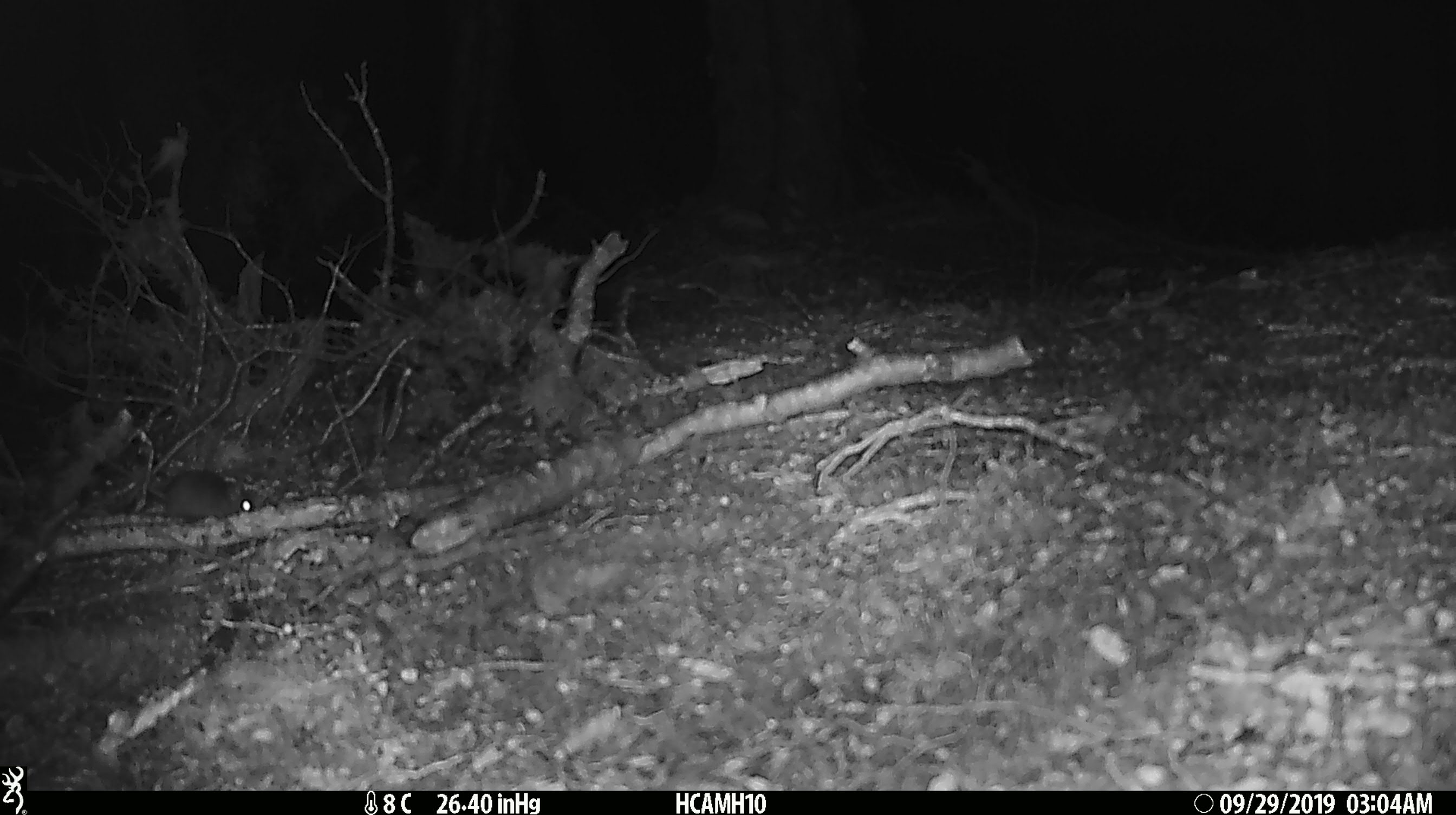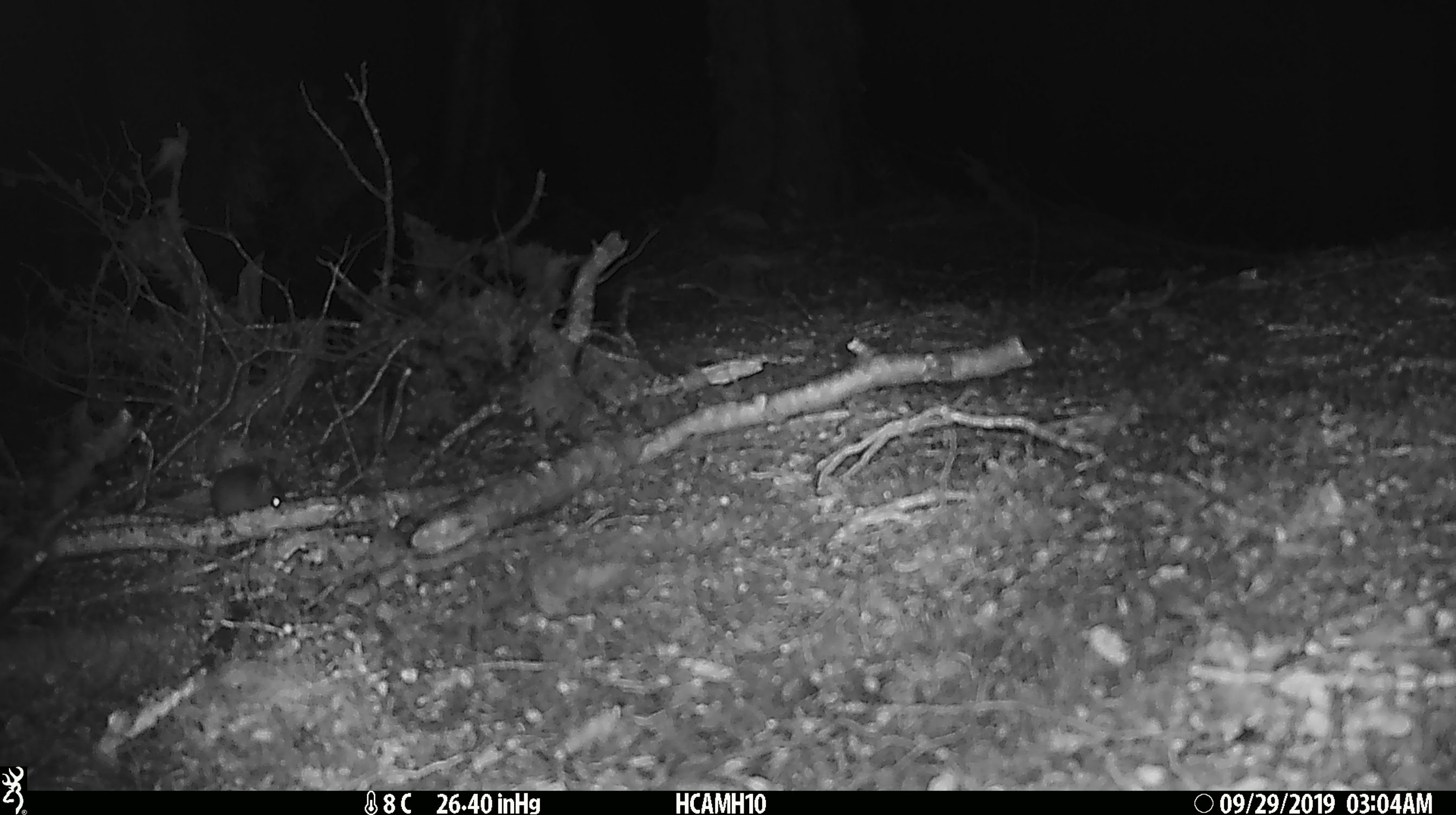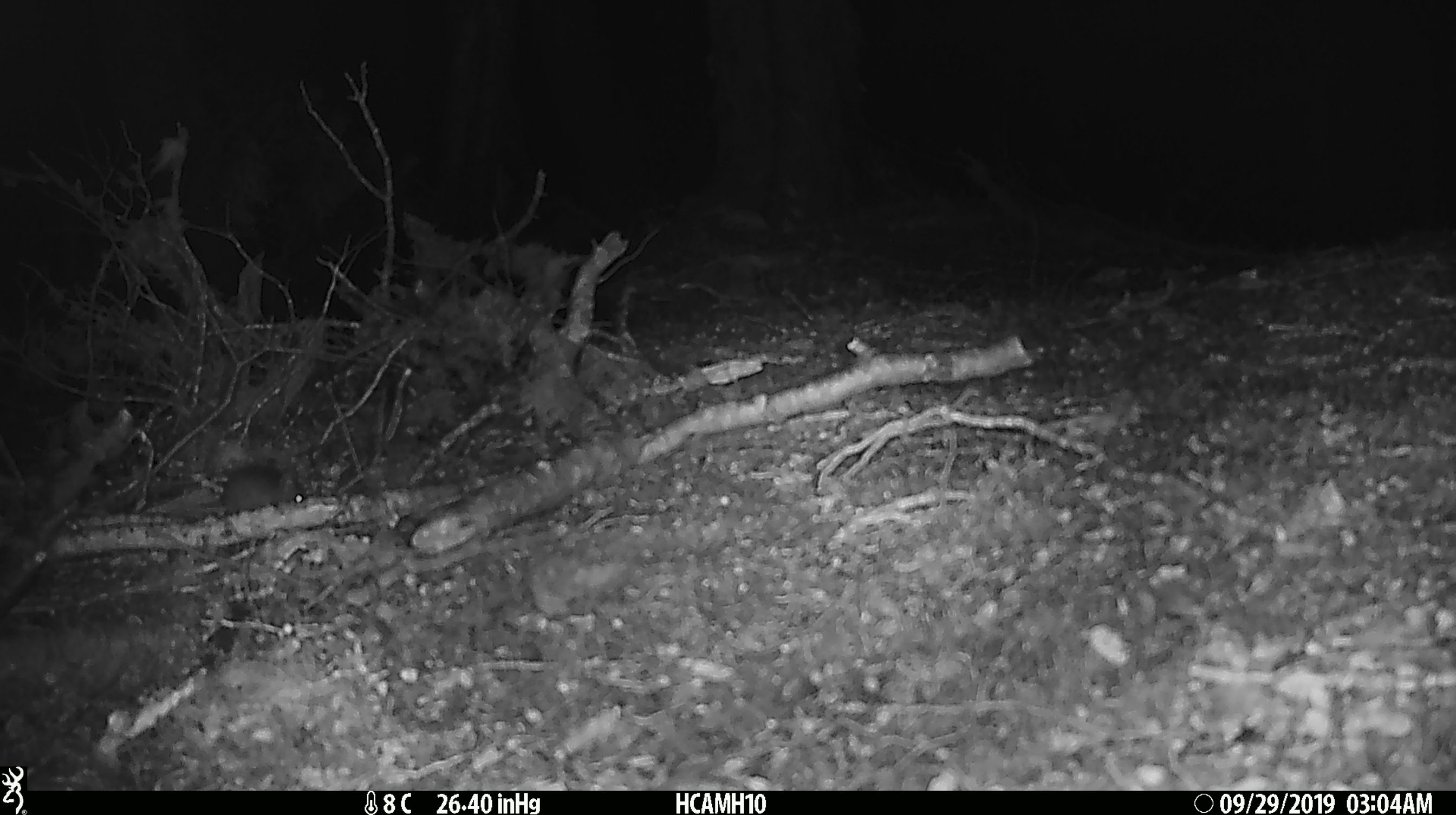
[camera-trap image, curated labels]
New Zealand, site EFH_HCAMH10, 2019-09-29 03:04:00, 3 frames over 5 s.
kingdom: Animalia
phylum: Chordata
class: Mammalia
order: Rodentia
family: Muridae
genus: Mus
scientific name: Mus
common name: mouse